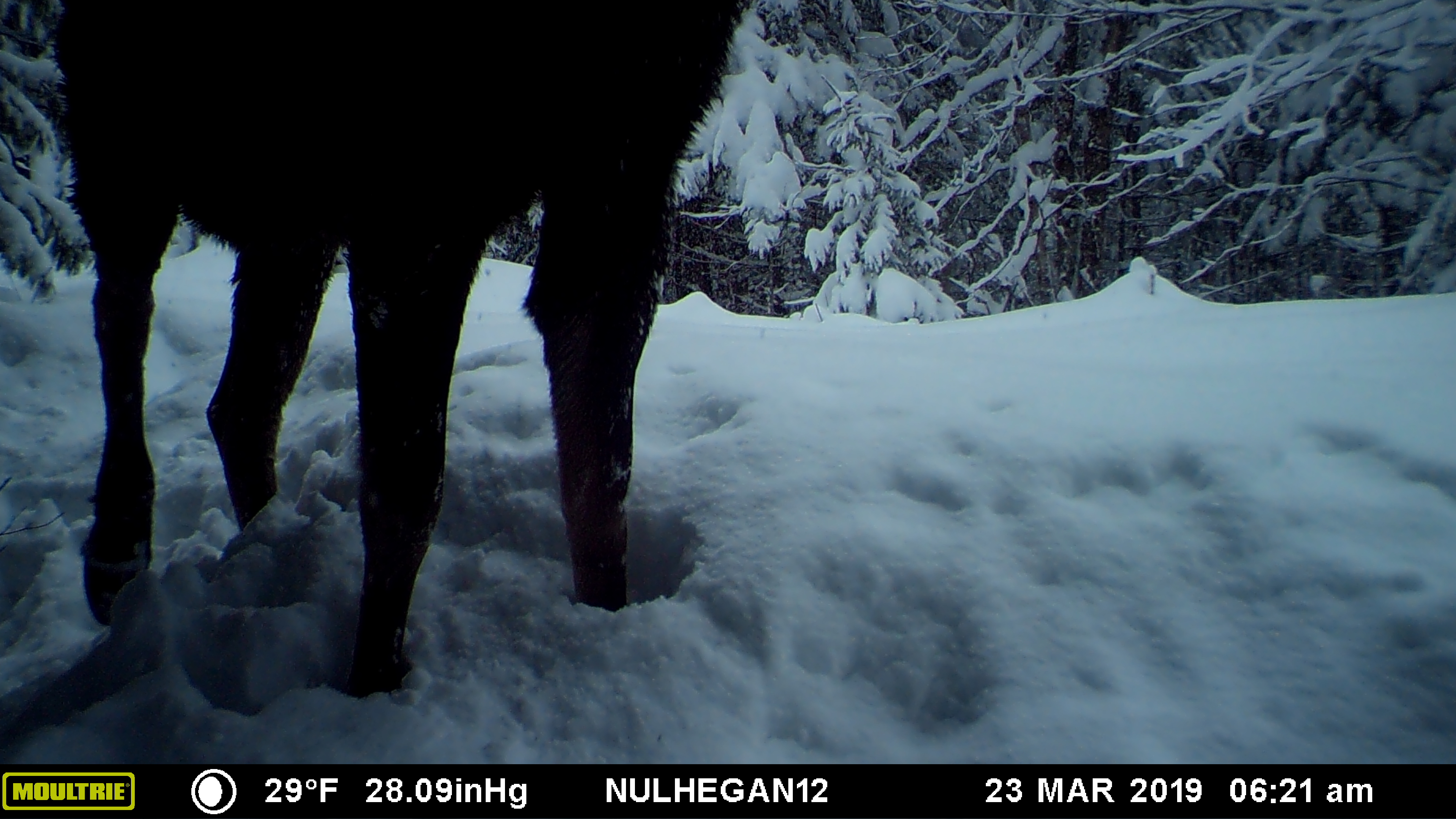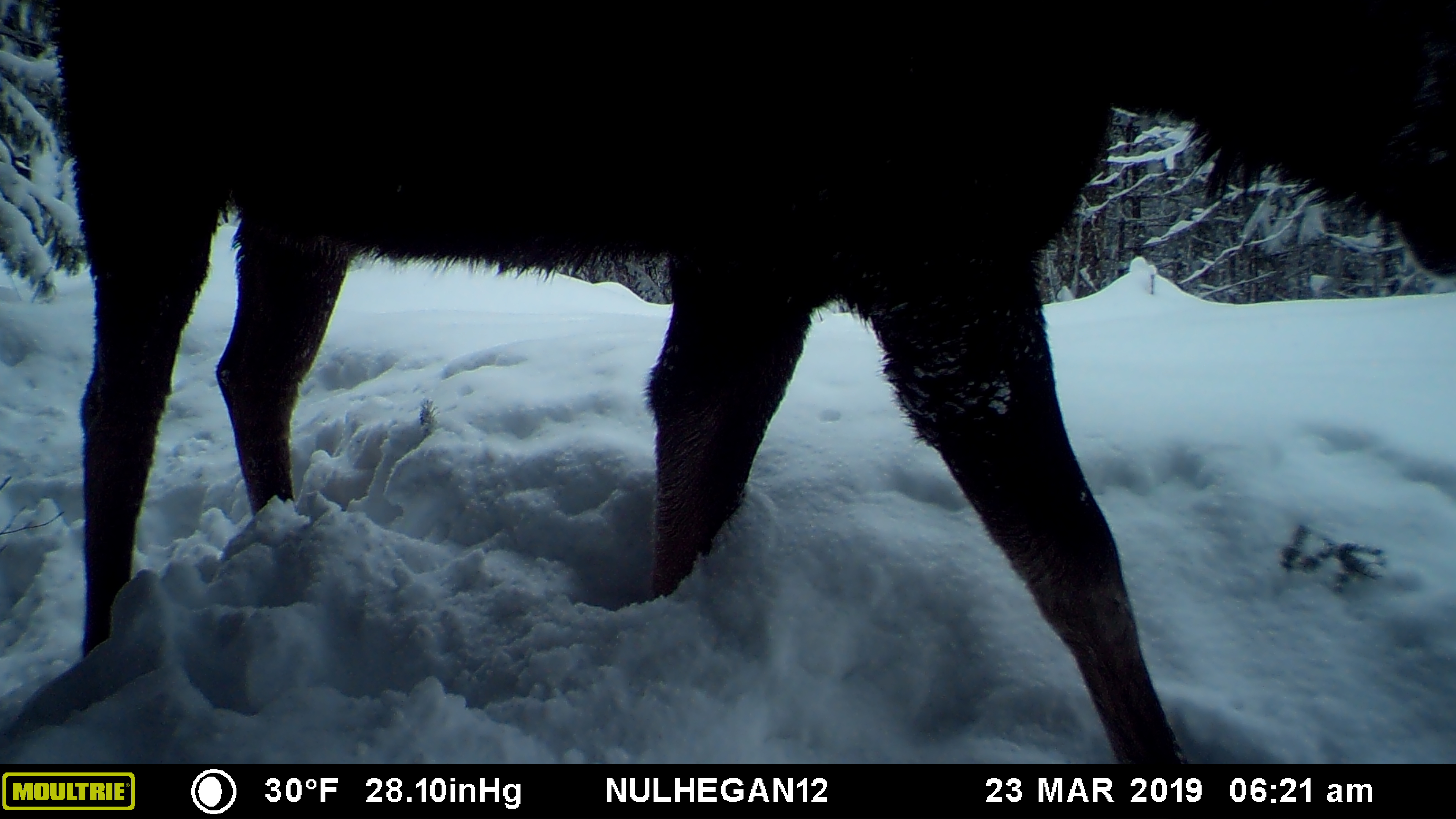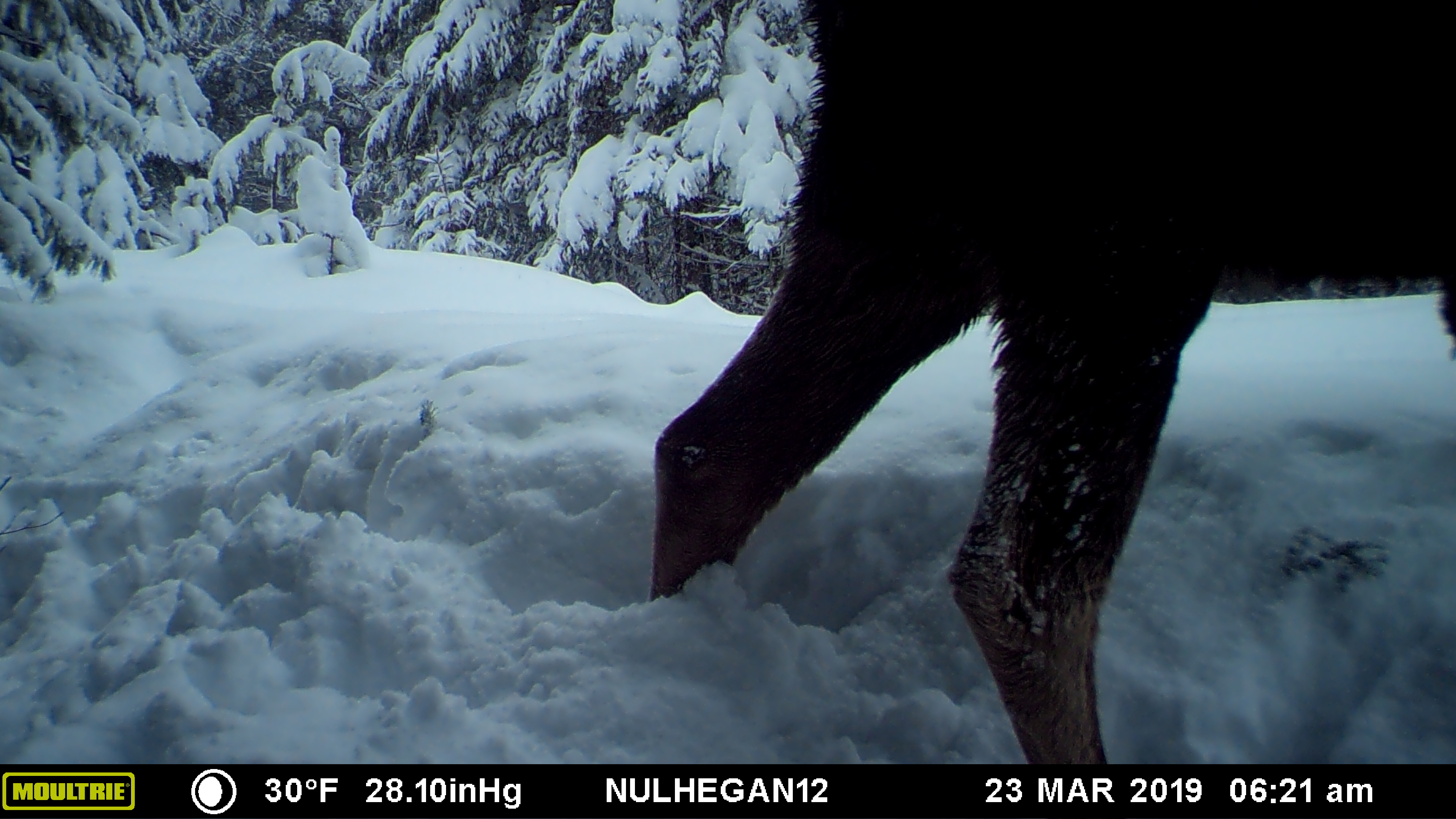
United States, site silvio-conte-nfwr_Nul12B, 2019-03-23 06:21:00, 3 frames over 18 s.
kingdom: Animalia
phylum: Chordata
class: Mammalia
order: Artiodactyla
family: Cervidae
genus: Alces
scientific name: Alces alces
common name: moose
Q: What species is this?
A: Moose (Alces alces).